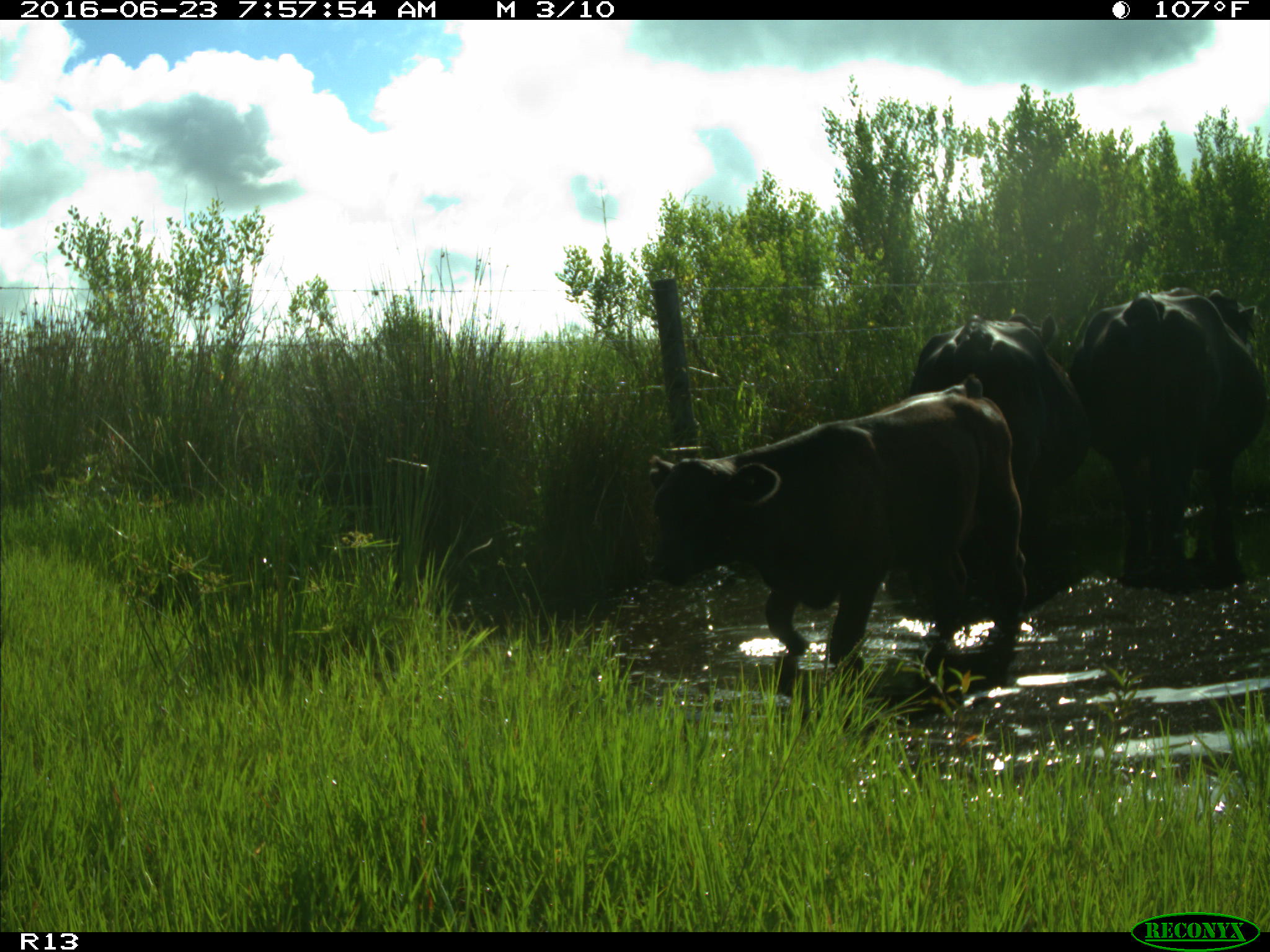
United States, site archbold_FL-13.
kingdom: Animalia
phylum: Chordata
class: Mammalia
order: Artiodactyla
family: Bovidae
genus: Bos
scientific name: Bos taurus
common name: domestic cow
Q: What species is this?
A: Bos taurus (domestic cow).